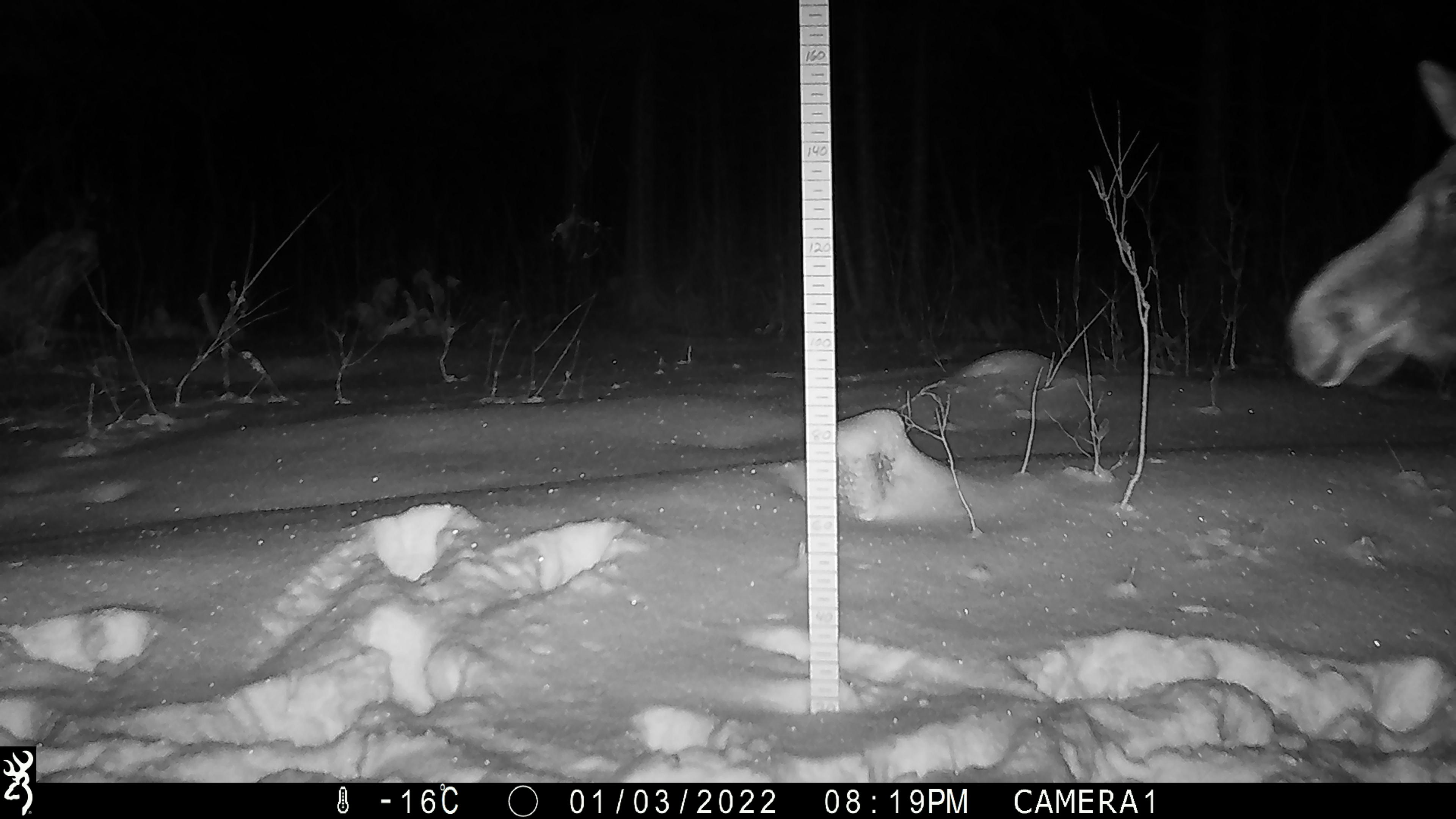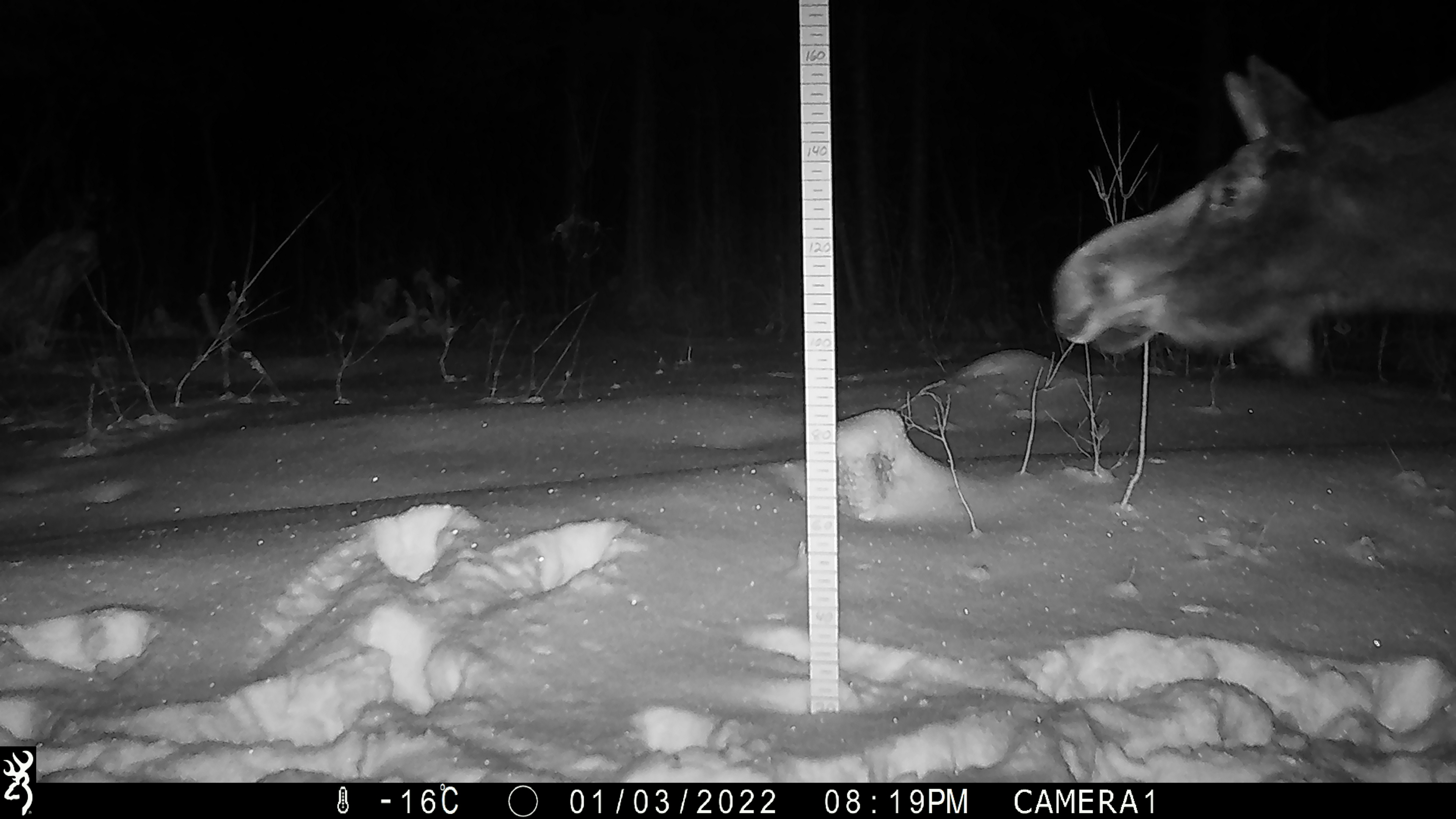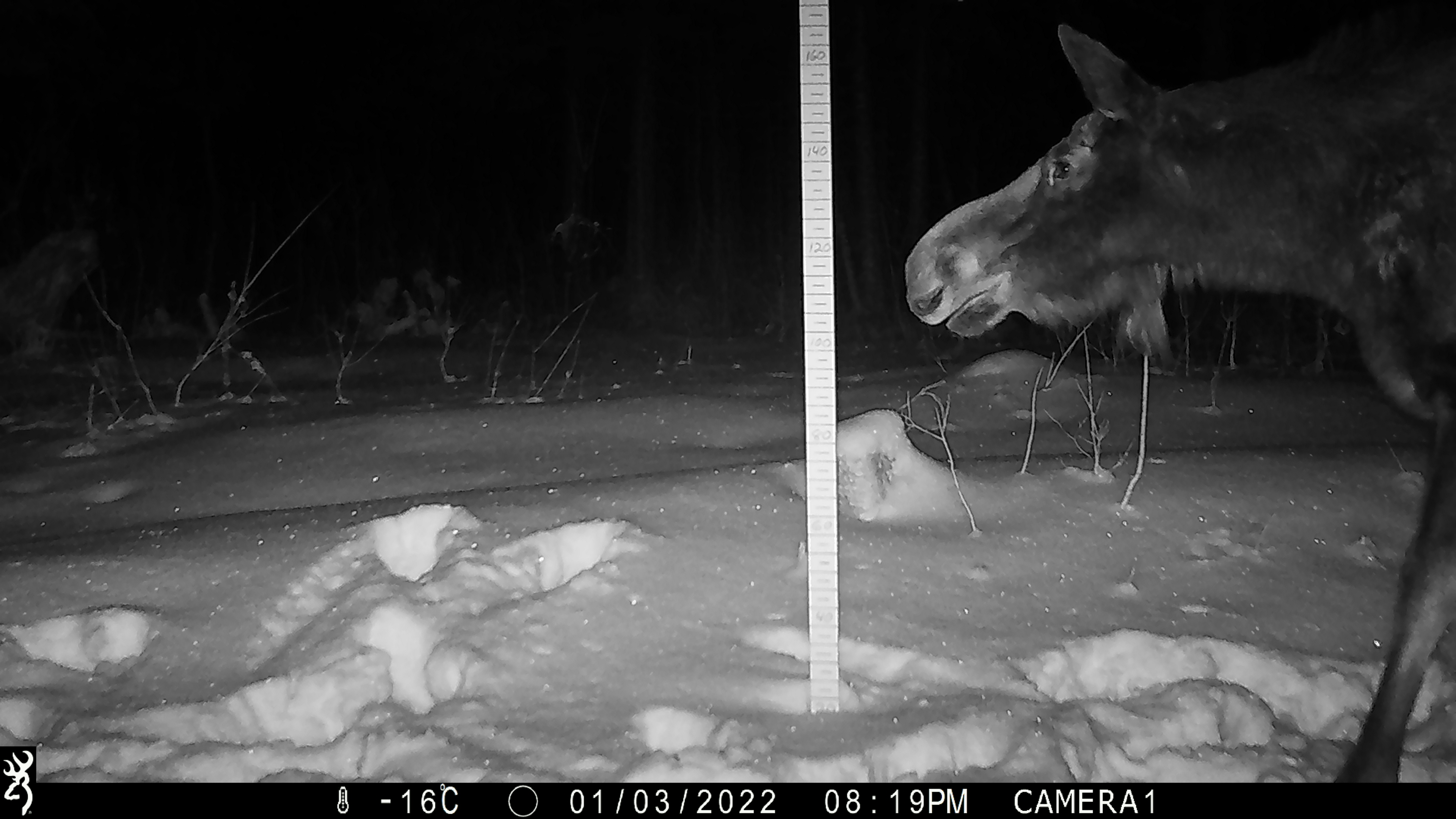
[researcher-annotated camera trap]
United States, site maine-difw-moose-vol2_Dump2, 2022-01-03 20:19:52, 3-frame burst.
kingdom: Animalia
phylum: Chordata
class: Mammalia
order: Artiodactyla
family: Cervidae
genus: Alces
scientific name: Alces alces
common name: moose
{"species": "moose (Alces alces)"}